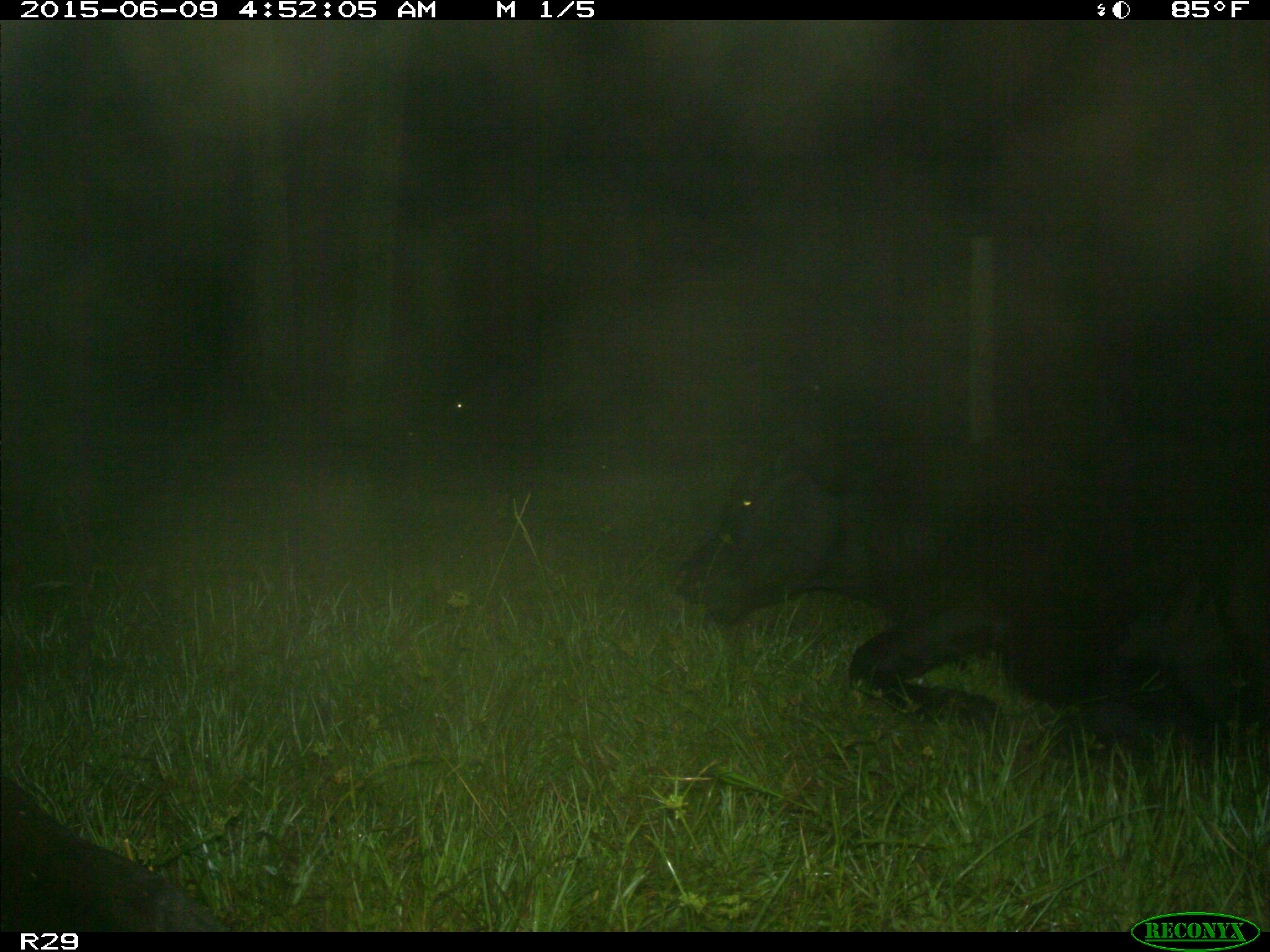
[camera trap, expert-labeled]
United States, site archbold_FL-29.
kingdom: Animalia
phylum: Chordata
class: Mammalia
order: Artiodactyla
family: Bovidae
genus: Bos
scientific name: Bos taurus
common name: domestic cow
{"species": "Bos taurus (domestic cow)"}